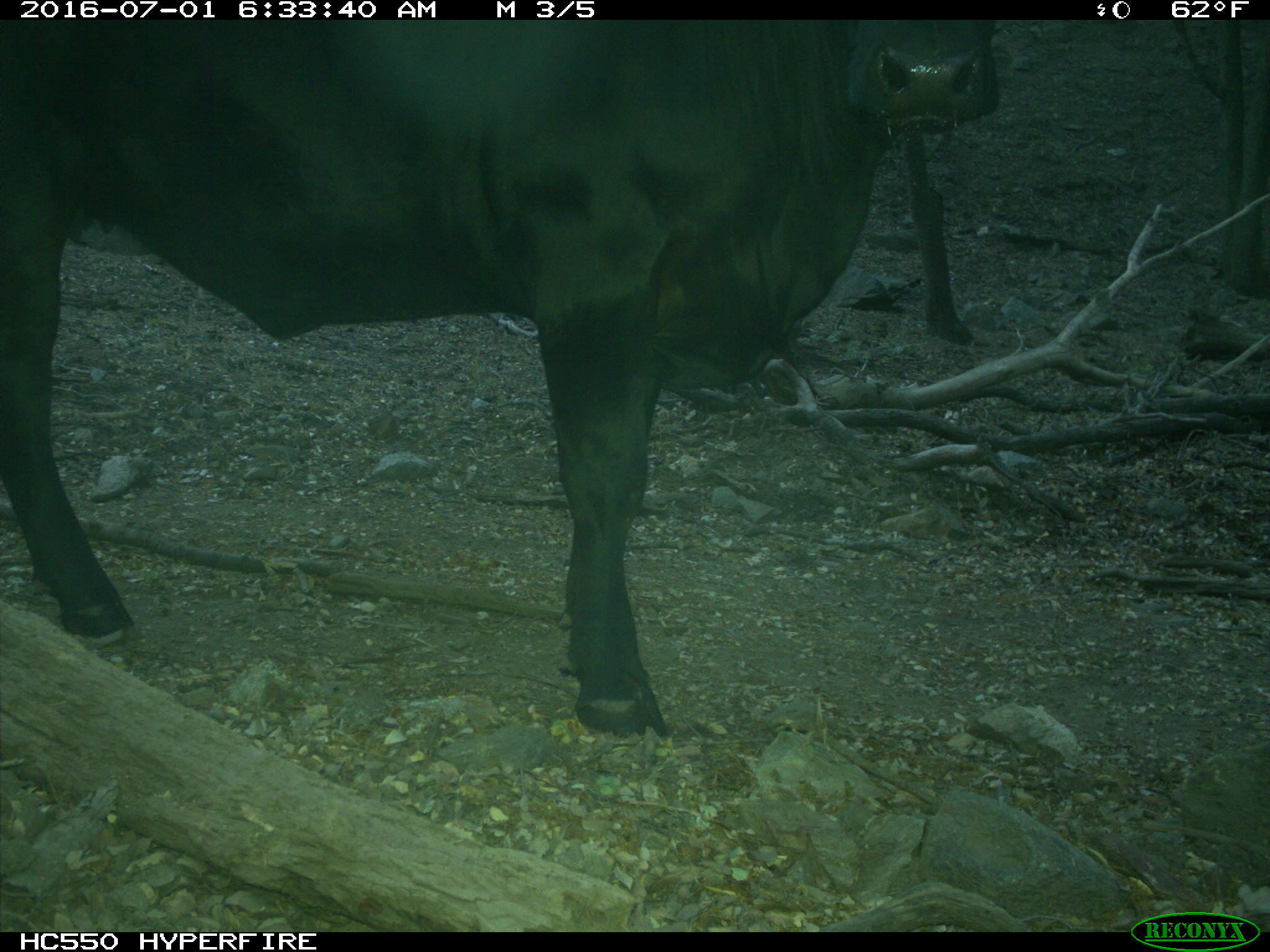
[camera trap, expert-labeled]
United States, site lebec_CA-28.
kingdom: Animalia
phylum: Chordata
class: Mammalia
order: Artiodactyla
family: Bovidae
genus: Bos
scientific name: Bos taurus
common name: domestic cow